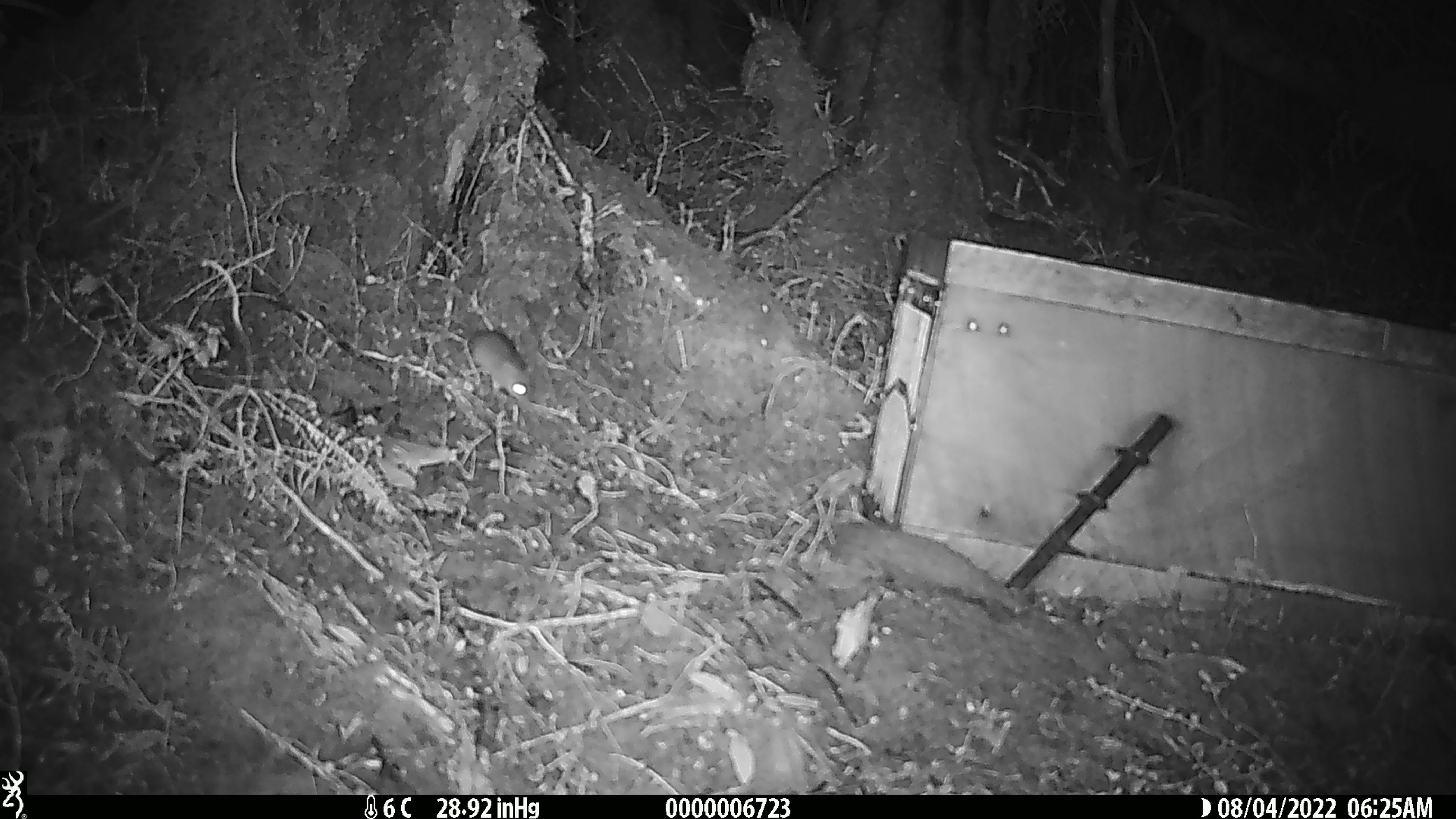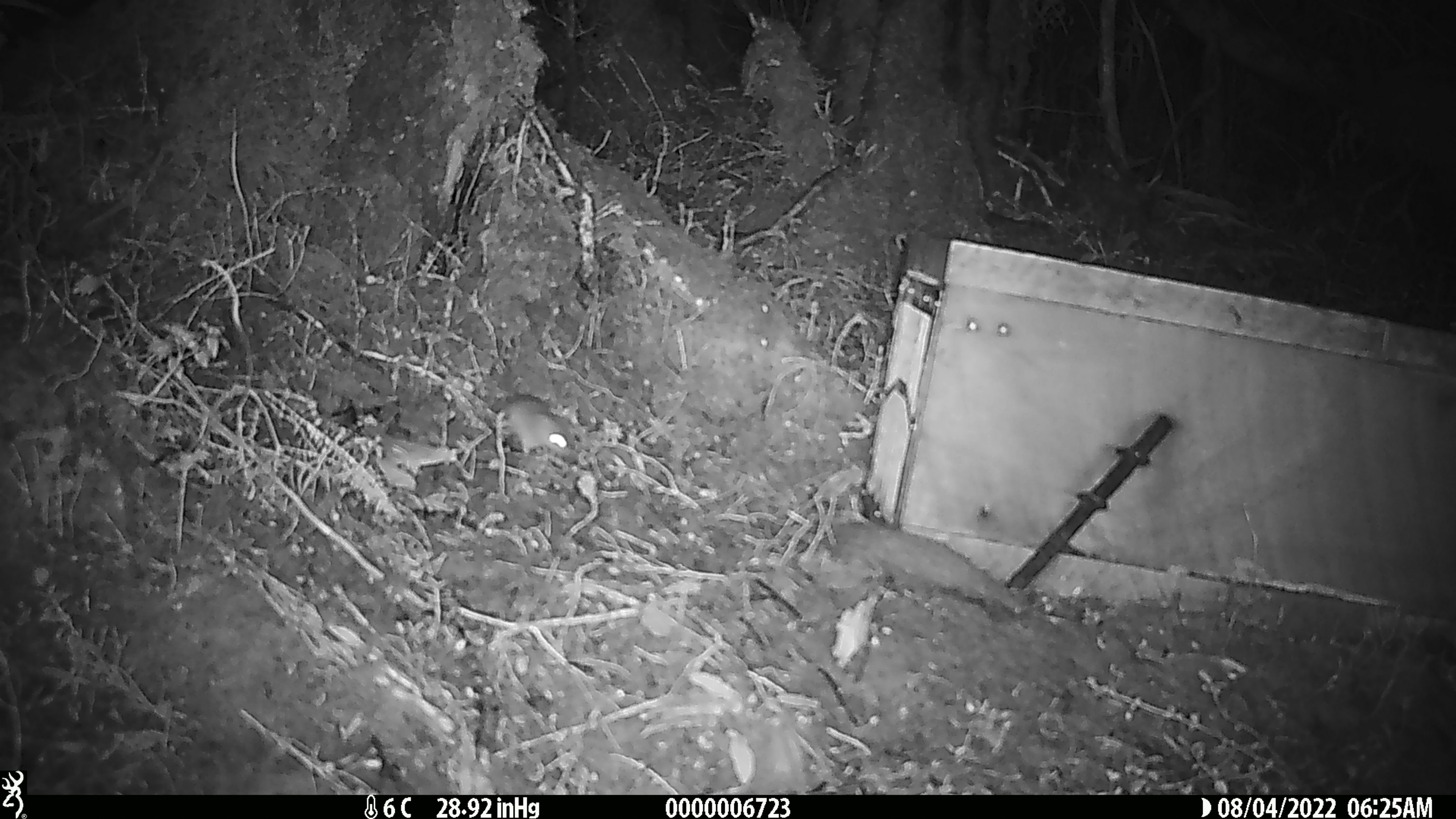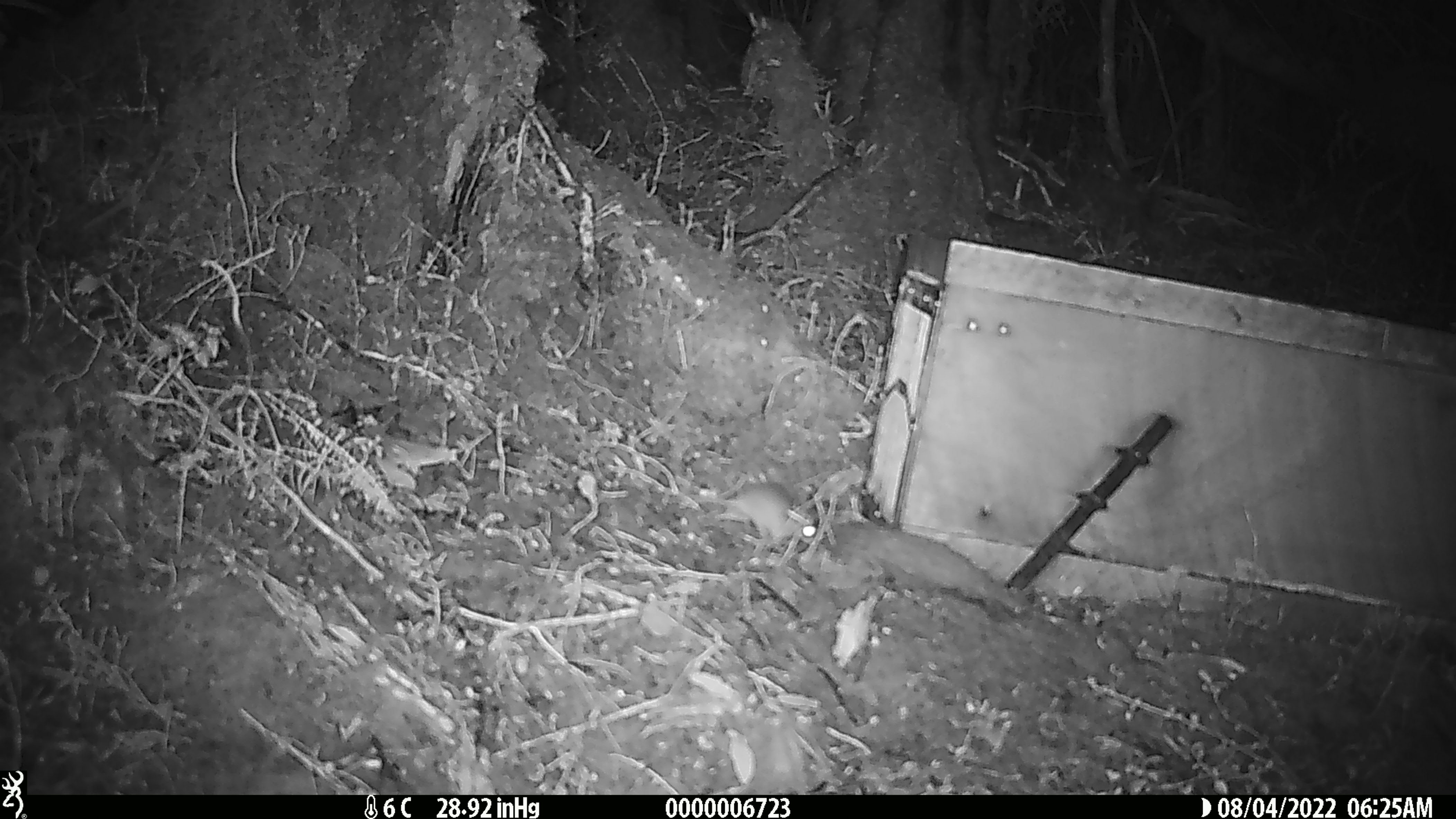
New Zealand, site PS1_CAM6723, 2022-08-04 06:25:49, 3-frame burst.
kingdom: Animalia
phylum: Chordata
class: Mammalia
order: Rodentia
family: Muridae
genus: Mus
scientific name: Mus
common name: mouse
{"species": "mouse (Mus)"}